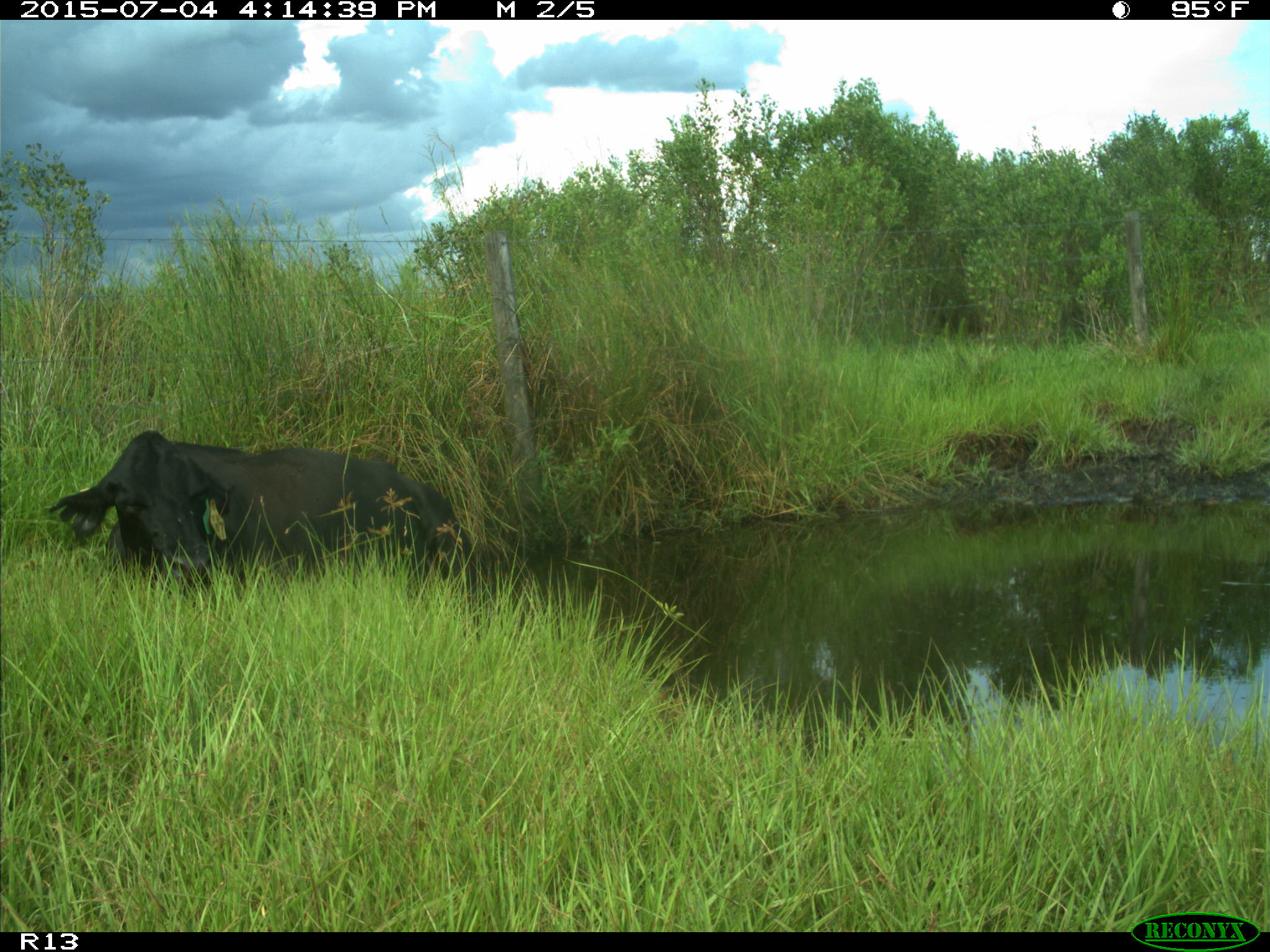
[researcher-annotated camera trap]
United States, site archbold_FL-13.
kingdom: Animalia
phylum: Chordata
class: Mammalia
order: Artiodactyla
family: Bovidae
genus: Bos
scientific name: Bos taurus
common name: domestic cow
Bos taurus (domestic cow).